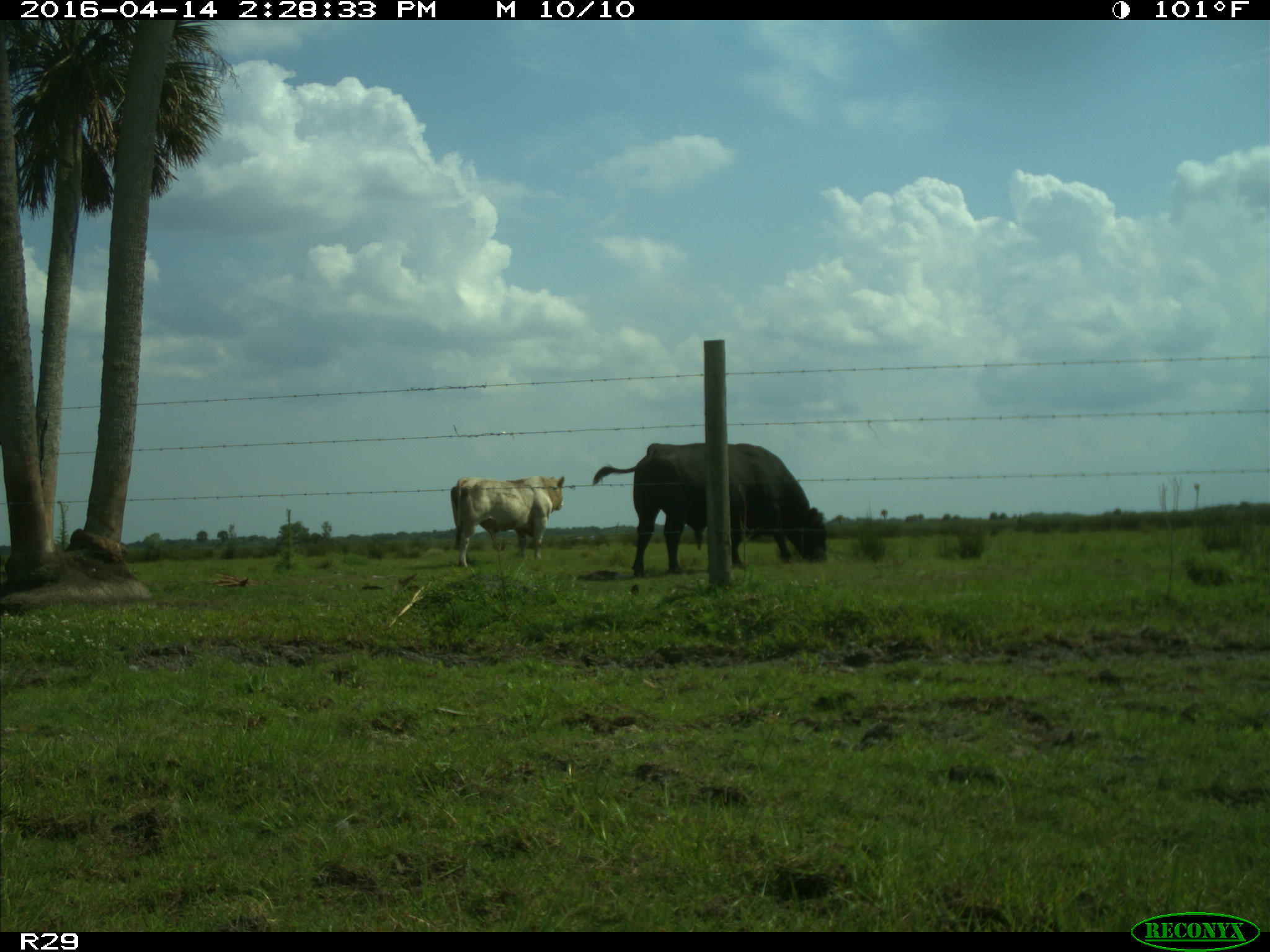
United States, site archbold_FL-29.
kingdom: Animalia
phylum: Chordata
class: Mammalia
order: Artiodactyla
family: Bovidae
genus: Bos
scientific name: Bos taurus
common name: domestic cow